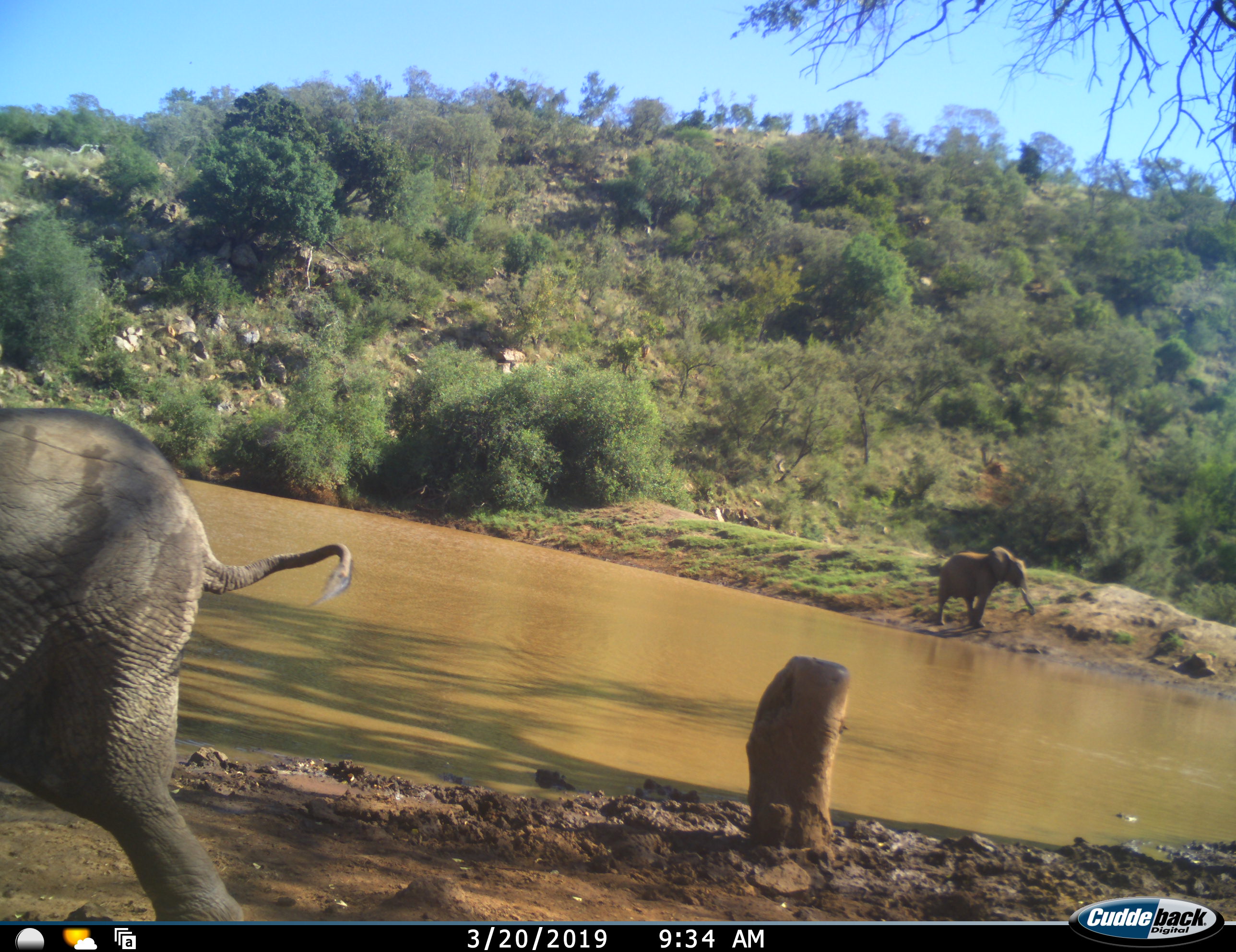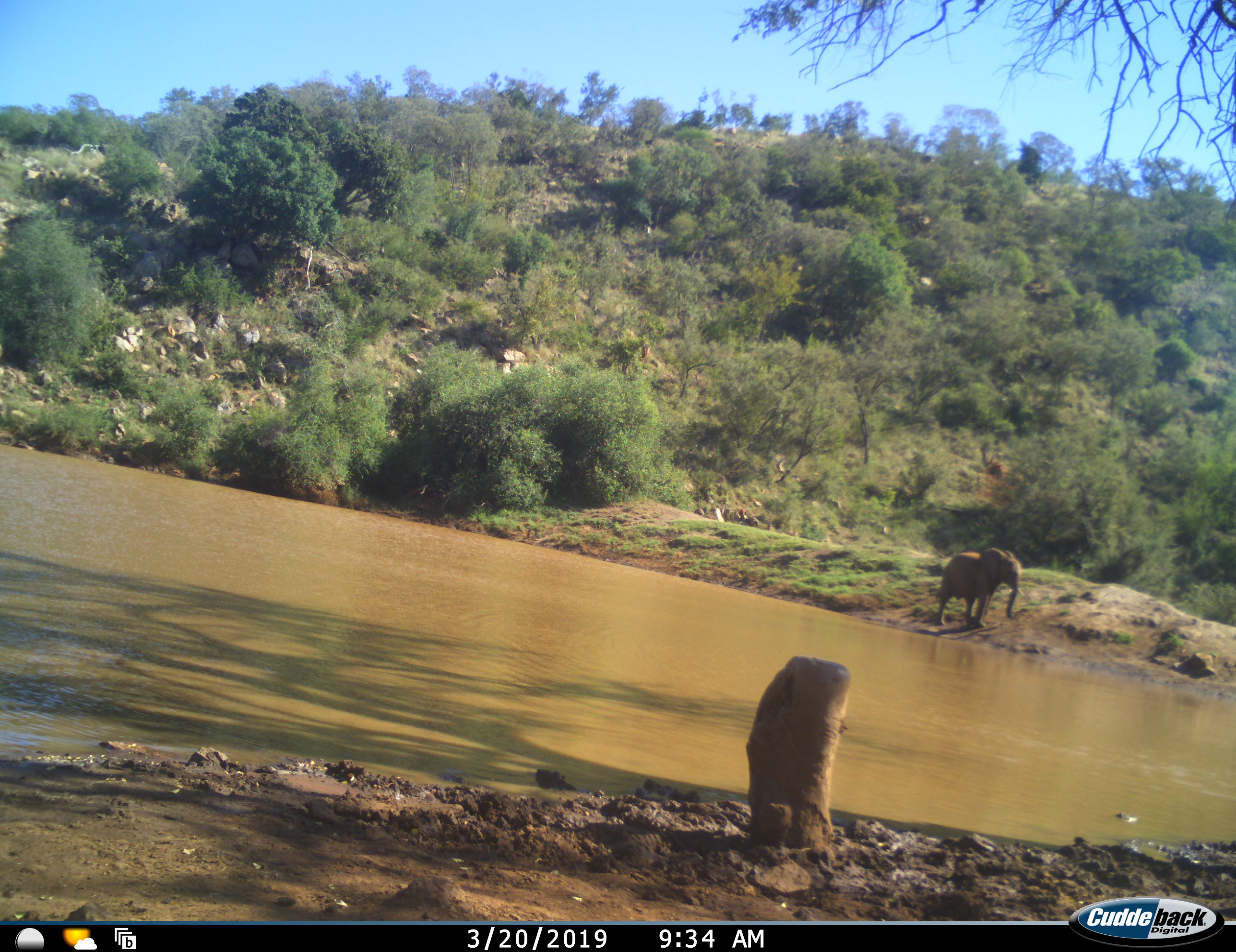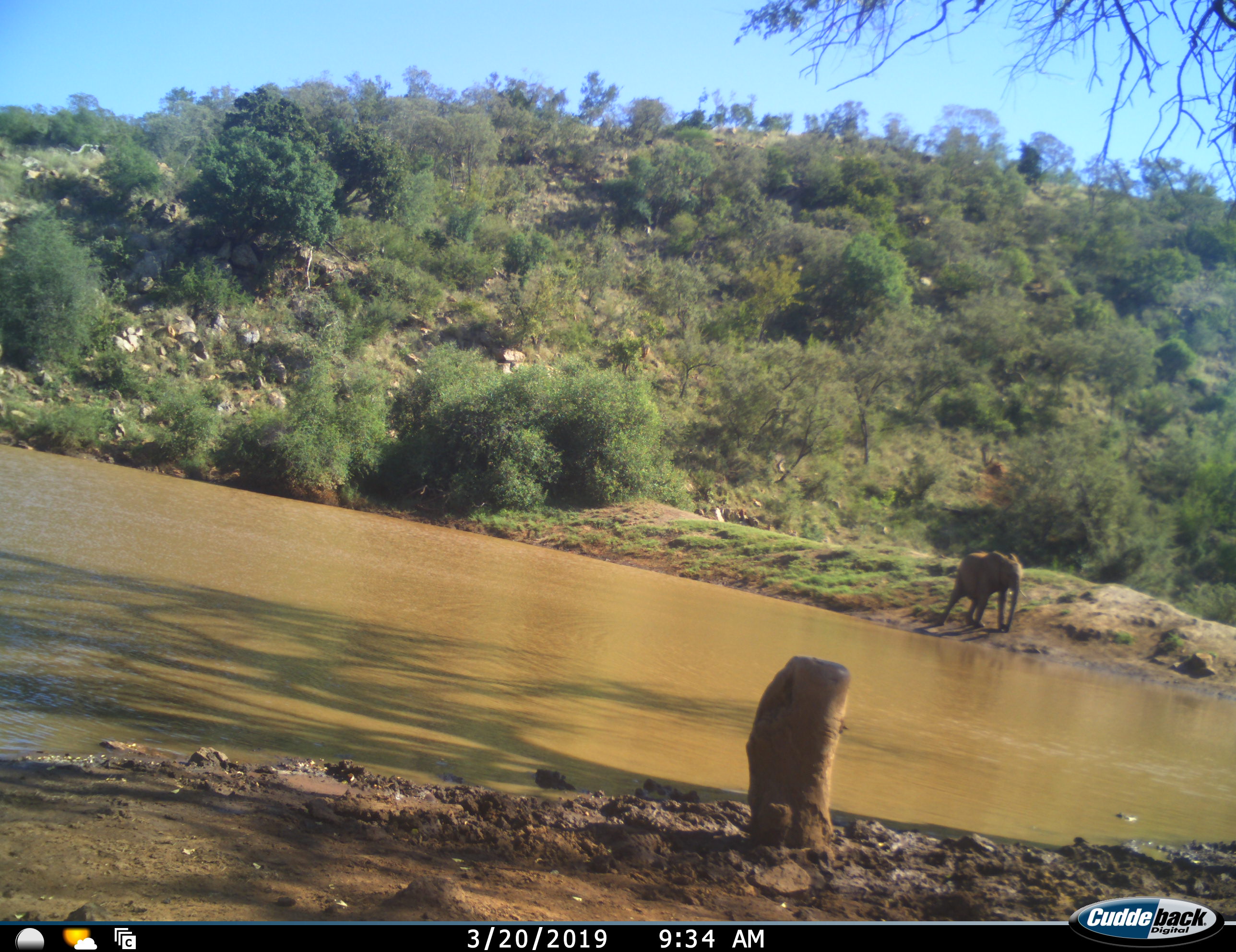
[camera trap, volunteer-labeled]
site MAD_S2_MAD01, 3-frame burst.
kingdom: Animalia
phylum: Chordata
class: Mammalia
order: Proboscidea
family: Elephantidae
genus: Loxodonta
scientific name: Loxodonta africana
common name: african bush elephant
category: elephant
Elephant (african bush elephant) (Loxodonta africana), count 2. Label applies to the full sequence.